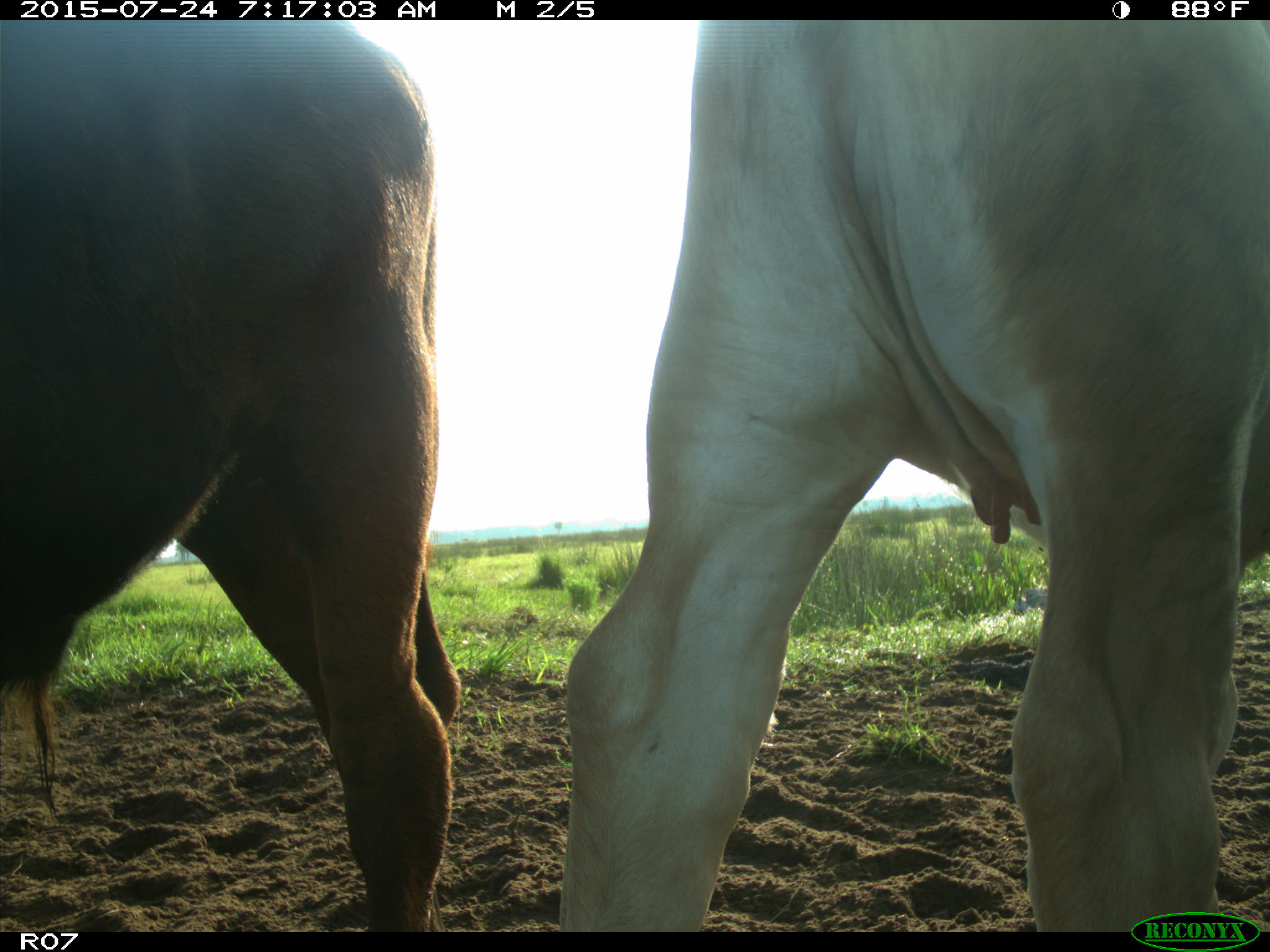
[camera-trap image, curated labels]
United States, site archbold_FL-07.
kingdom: Animalia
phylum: Chordata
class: Mammalia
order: Artiodactyla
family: Bovidae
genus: Bos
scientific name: Bos taurus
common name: domestic cow